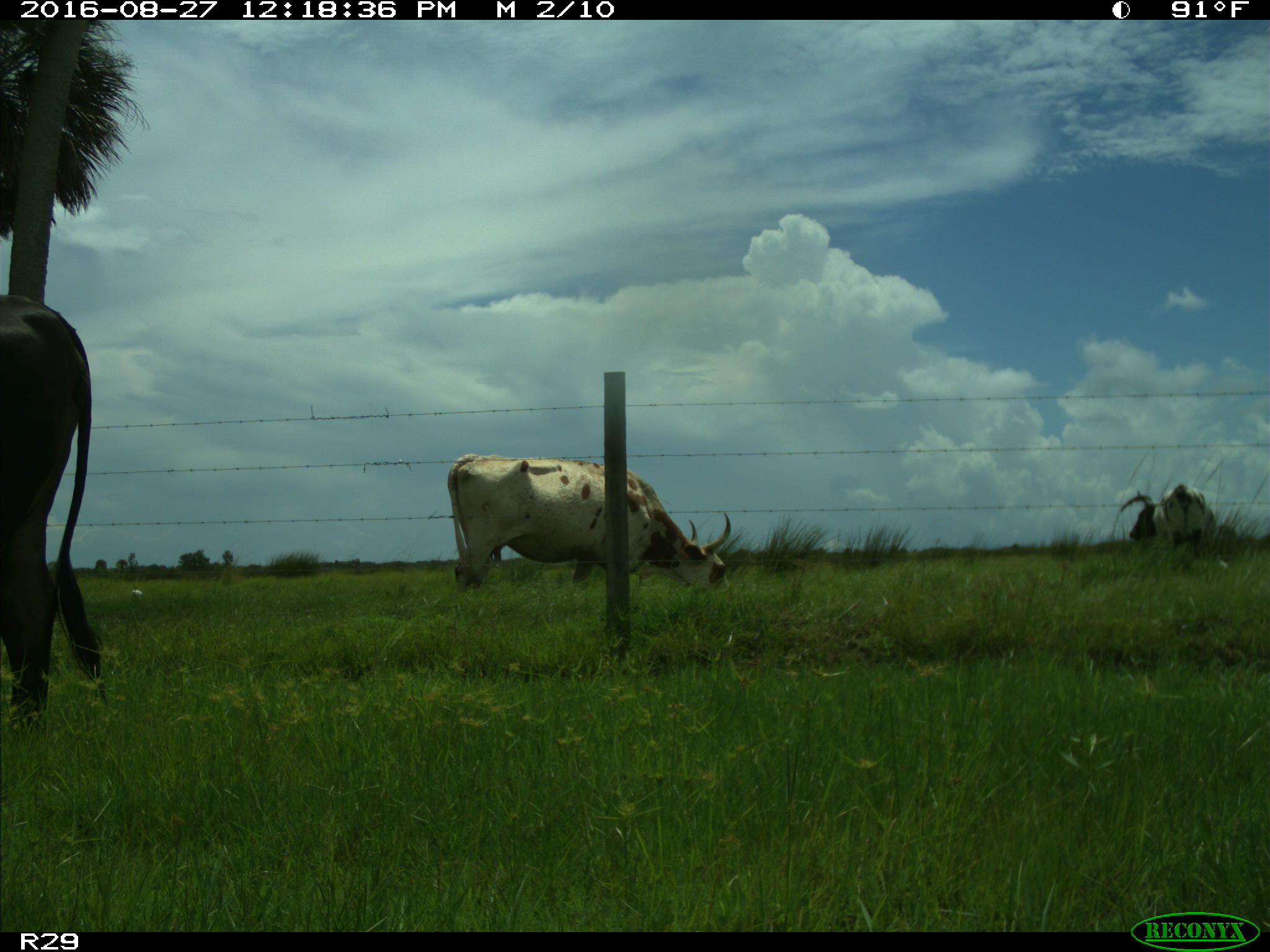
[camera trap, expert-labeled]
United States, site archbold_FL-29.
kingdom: Animalia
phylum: Chordata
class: Mammalia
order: Artiodactyla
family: Bovidae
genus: Bos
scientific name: Bos taurus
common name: domestic cow